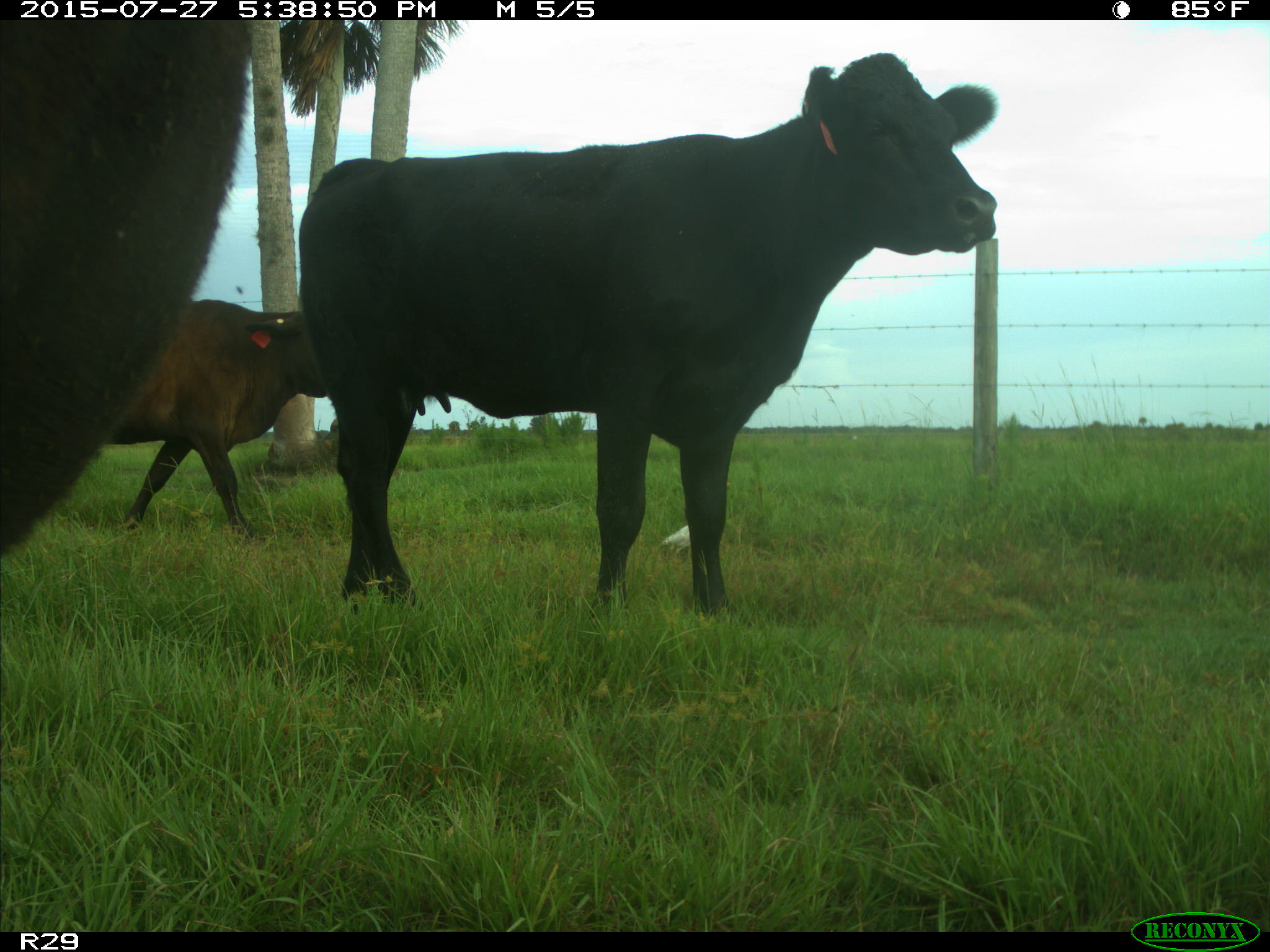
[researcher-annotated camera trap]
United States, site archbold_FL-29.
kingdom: Animalia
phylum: Chordata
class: Mammalia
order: Artiodactyla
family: Bovidae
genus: Bos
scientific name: Bos taurus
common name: domestic cow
Bos taurus (domestic cow).